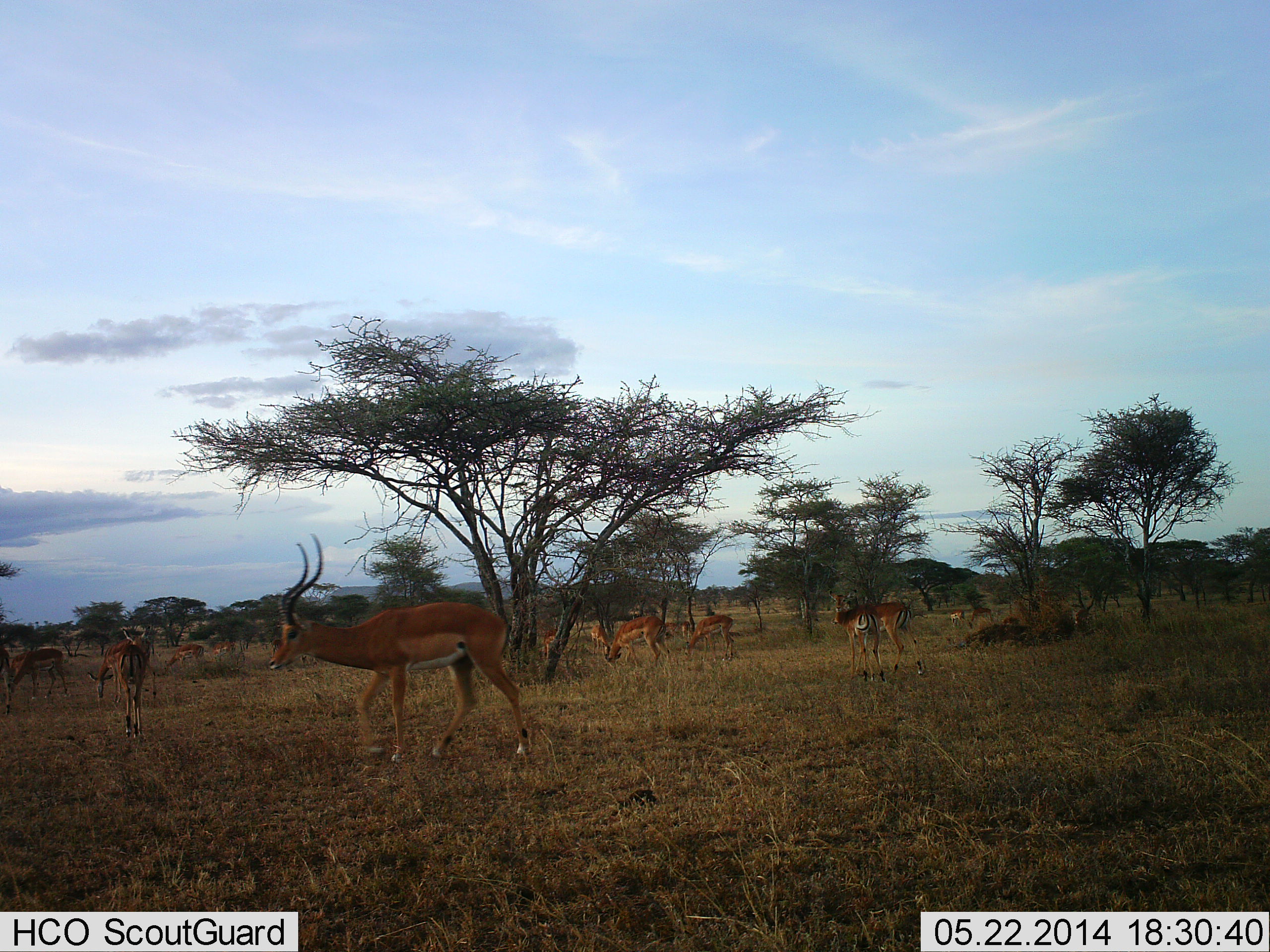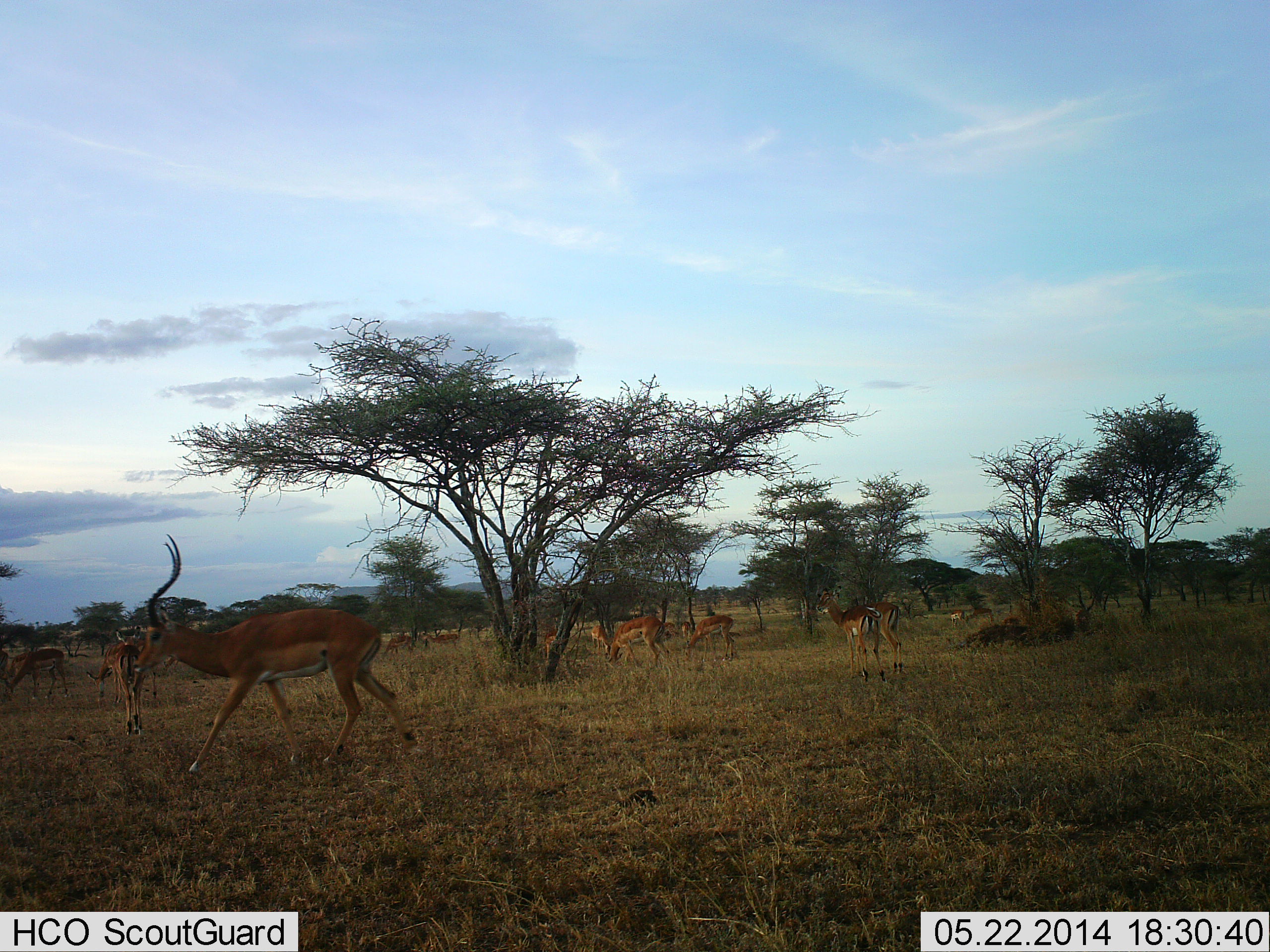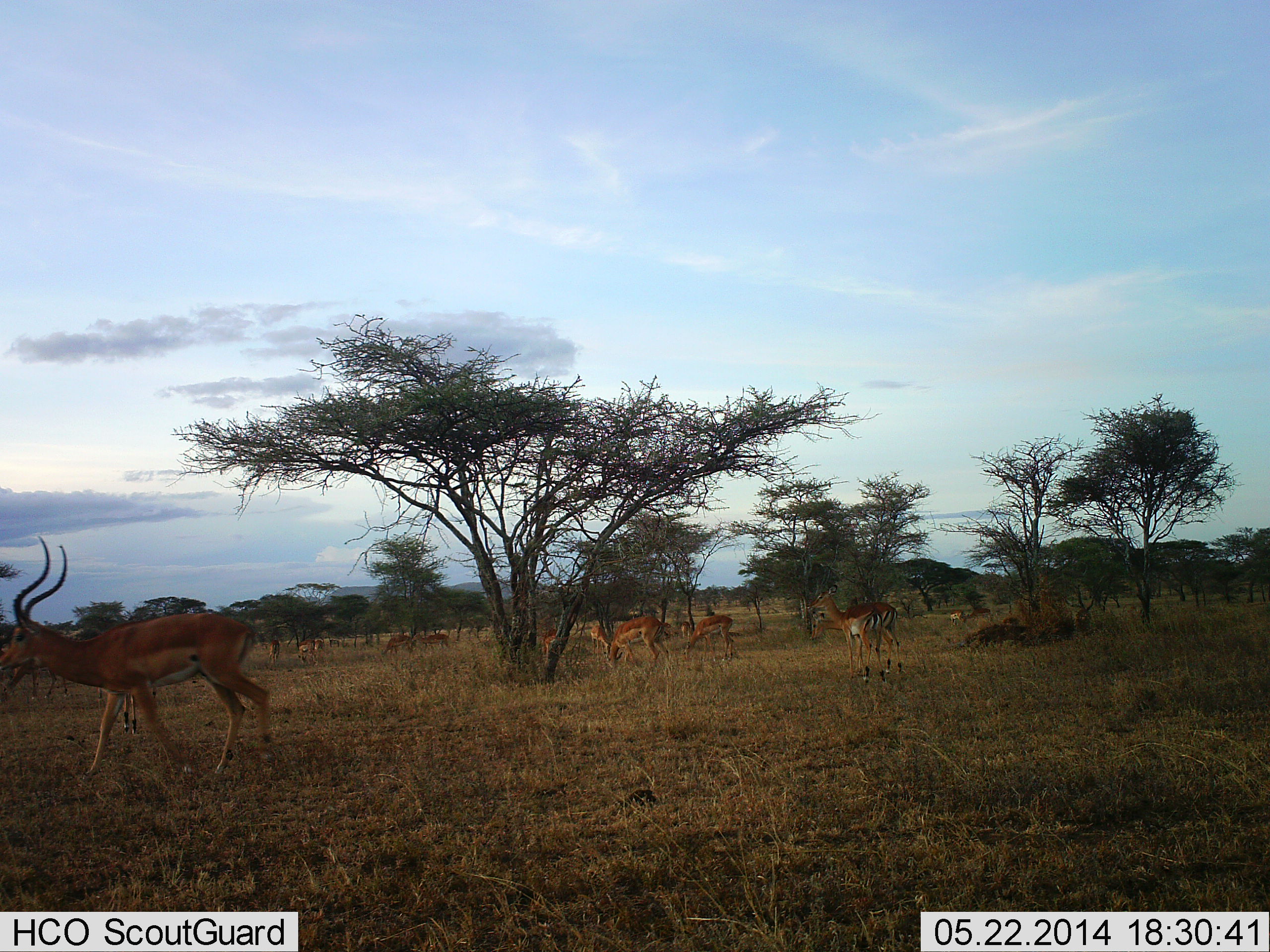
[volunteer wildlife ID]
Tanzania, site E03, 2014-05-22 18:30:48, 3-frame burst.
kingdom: Animalia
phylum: Chordata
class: Mammalia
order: Artiodactyla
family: Bovidae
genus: Aepyceros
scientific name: Aepyceros melampus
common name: impala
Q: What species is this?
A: Impala (Aepyceros melampus).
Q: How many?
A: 11-50.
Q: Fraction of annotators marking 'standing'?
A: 50%.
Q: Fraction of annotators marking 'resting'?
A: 20%.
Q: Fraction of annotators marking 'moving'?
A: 90%.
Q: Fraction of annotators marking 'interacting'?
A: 10%.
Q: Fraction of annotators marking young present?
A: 0%.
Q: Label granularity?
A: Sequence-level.